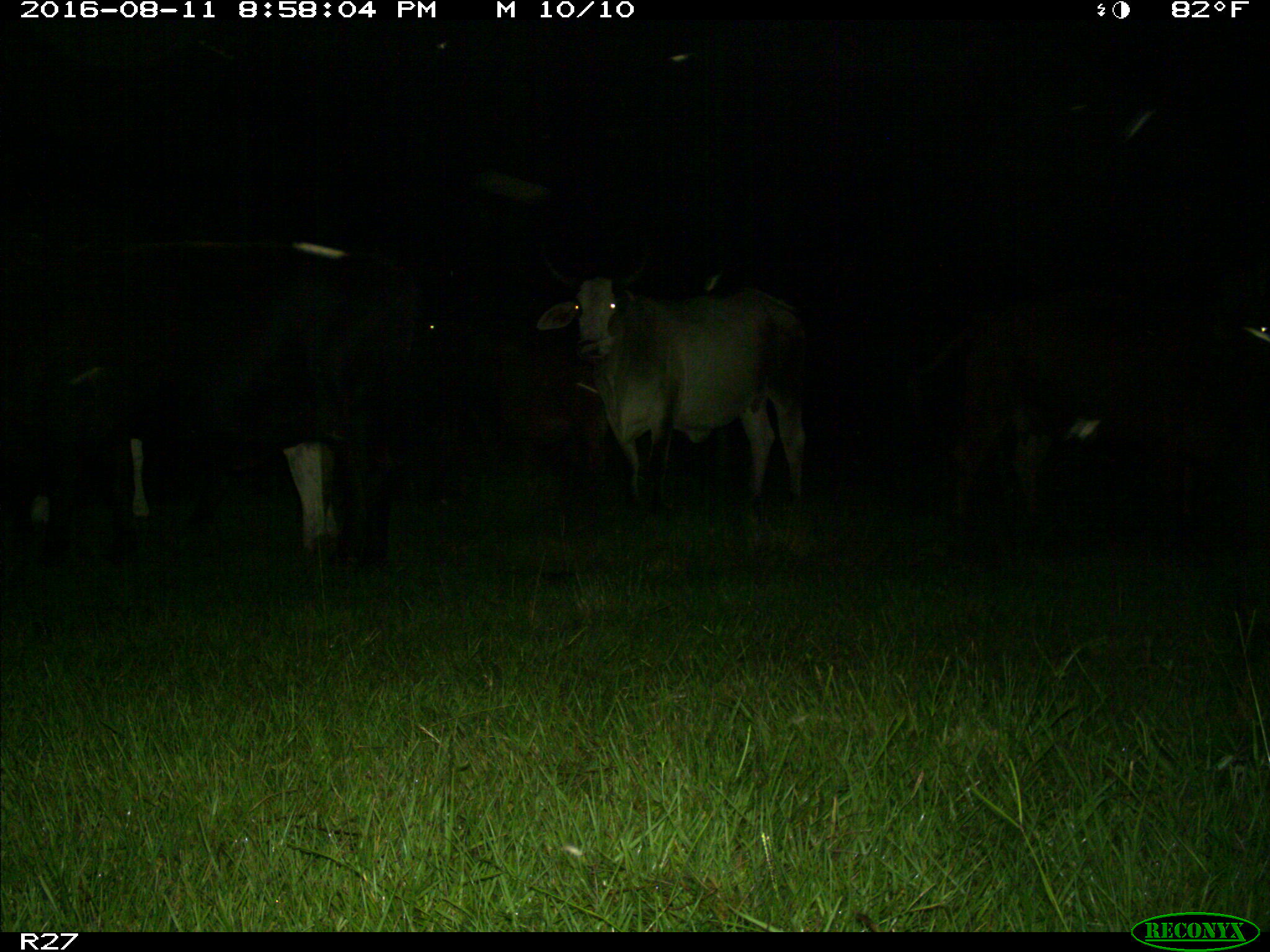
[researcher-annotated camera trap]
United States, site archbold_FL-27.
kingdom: Animalia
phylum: Chordata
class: Mammalia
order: Artiodactyla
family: Bovidae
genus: Bos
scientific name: Bos taurus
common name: domestic cow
Bos taurus (domestic cow).